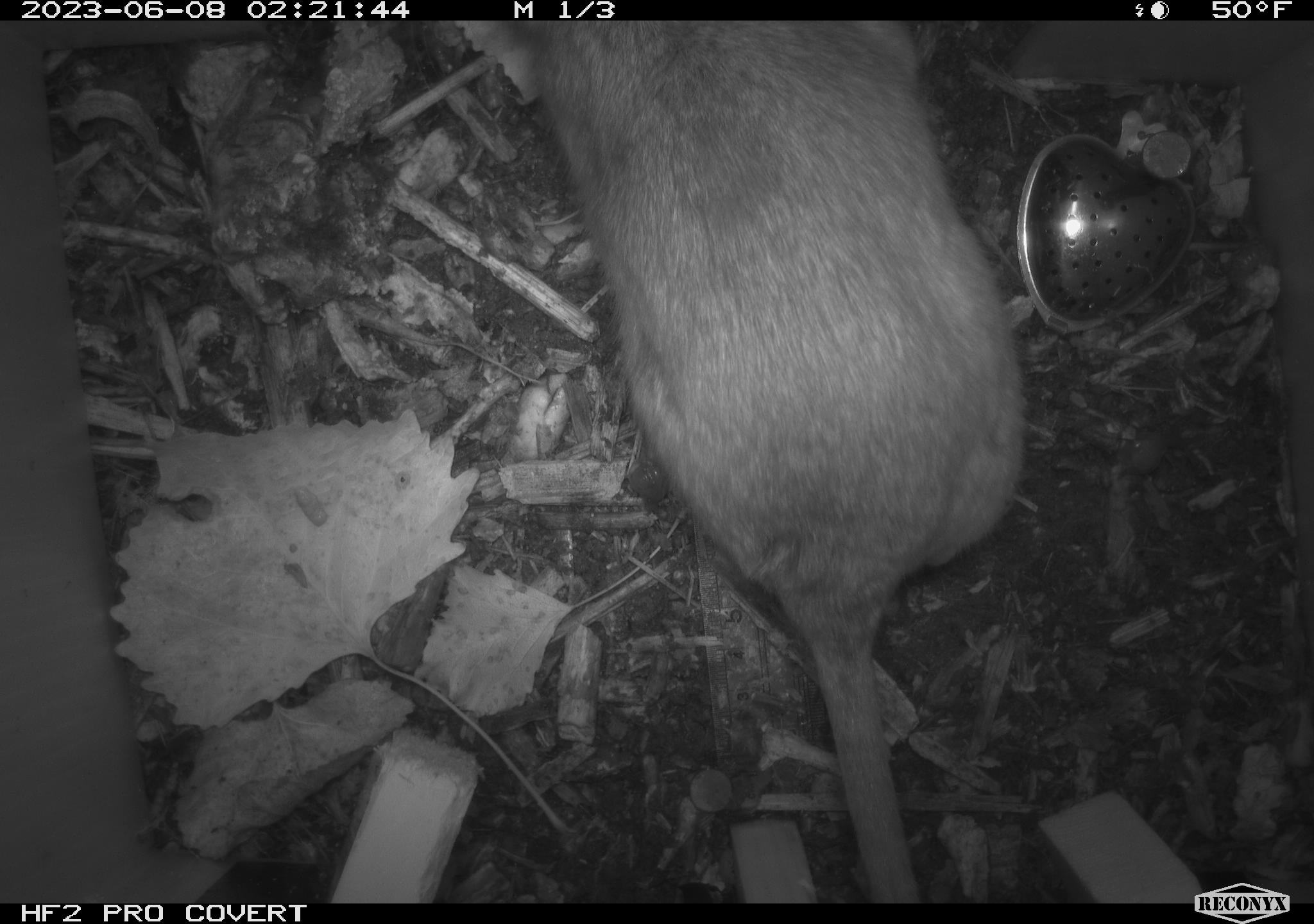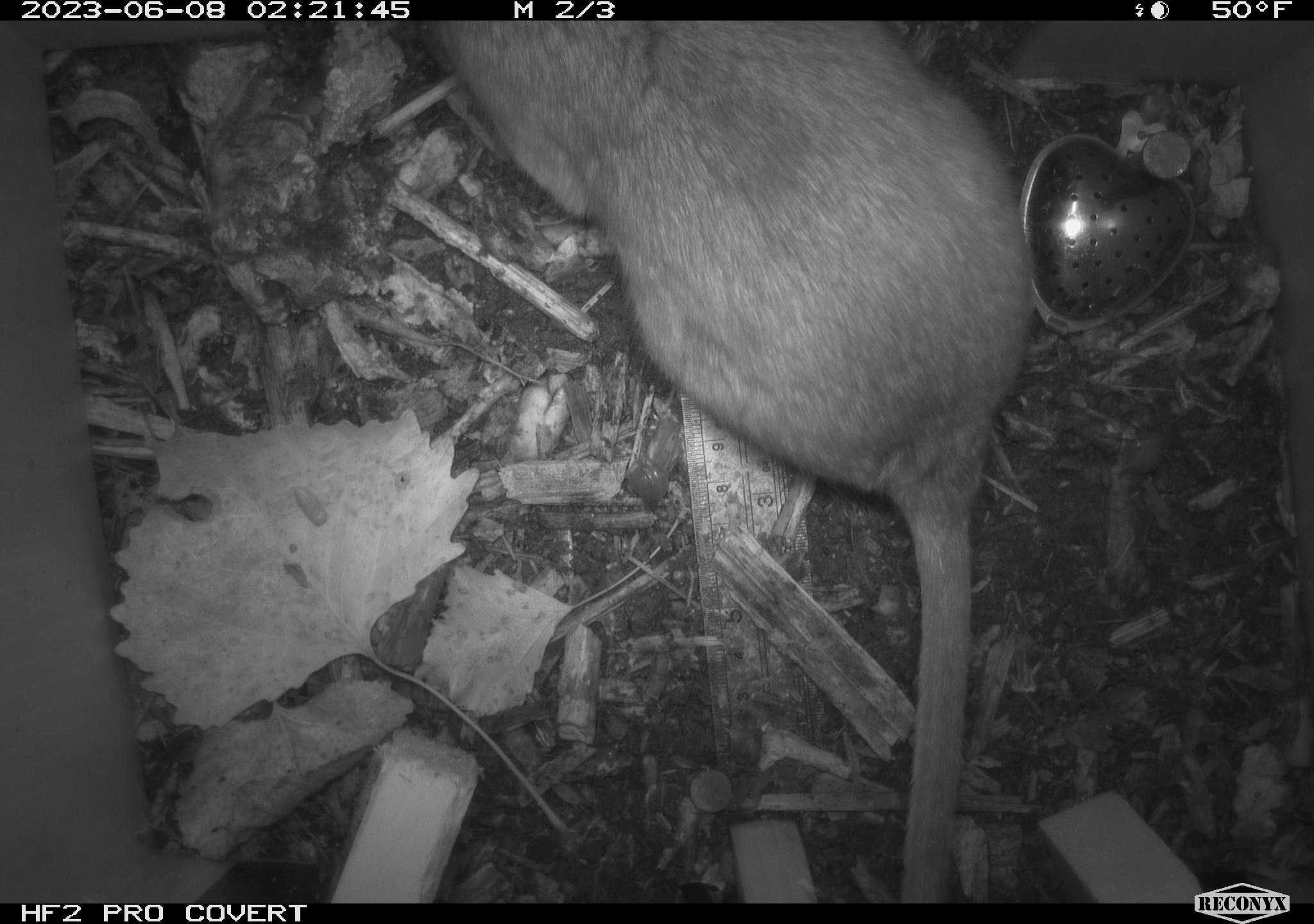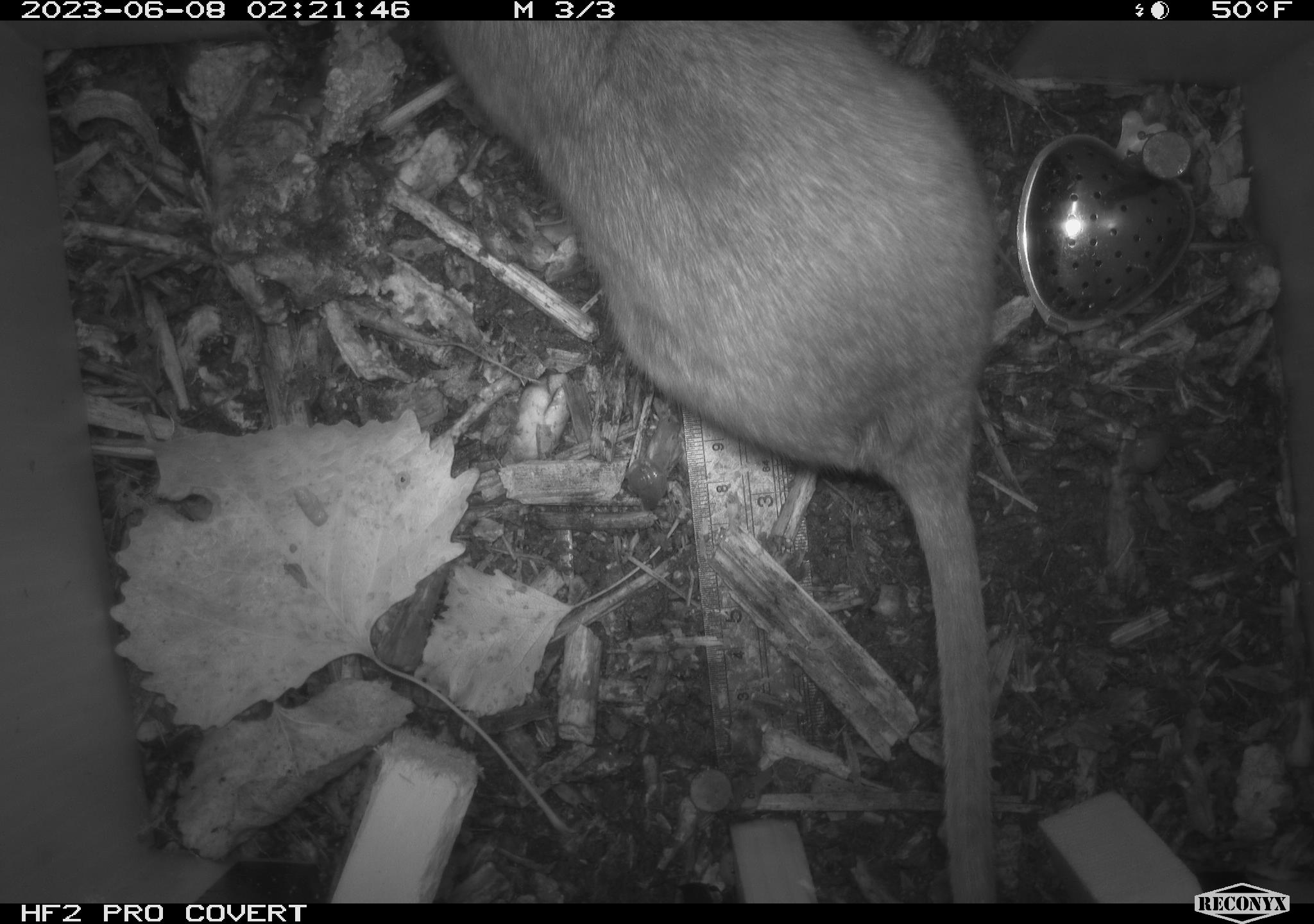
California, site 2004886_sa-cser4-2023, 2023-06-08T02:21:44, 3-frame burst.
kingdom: Animalia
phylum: Chordata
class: Mammalia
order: Rodentia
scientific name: Rodentia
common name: woodrat or rat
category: woodrat or rat species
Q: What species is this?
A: Woodrat or rat species (woodrat or rat) (Rodentia).